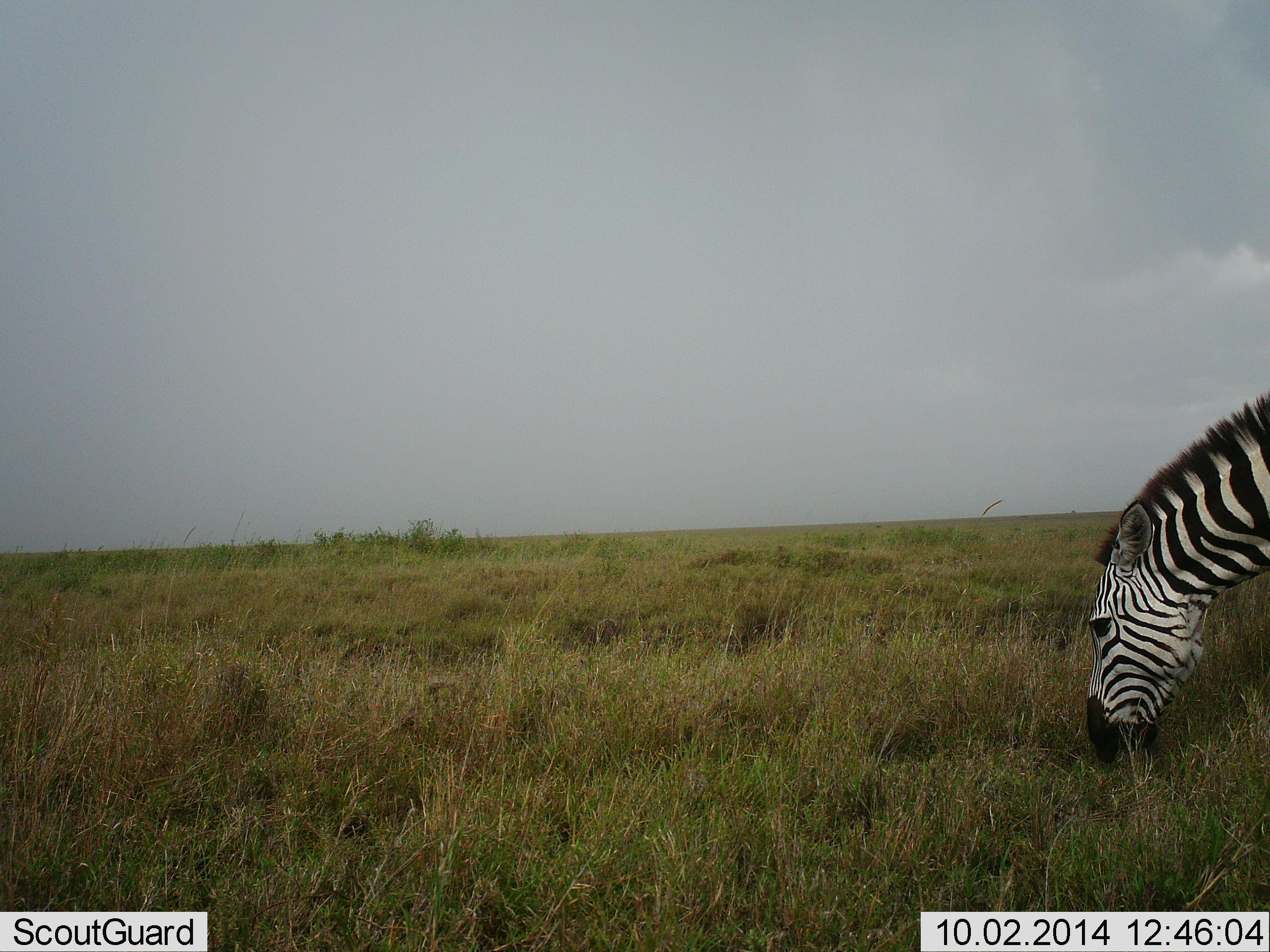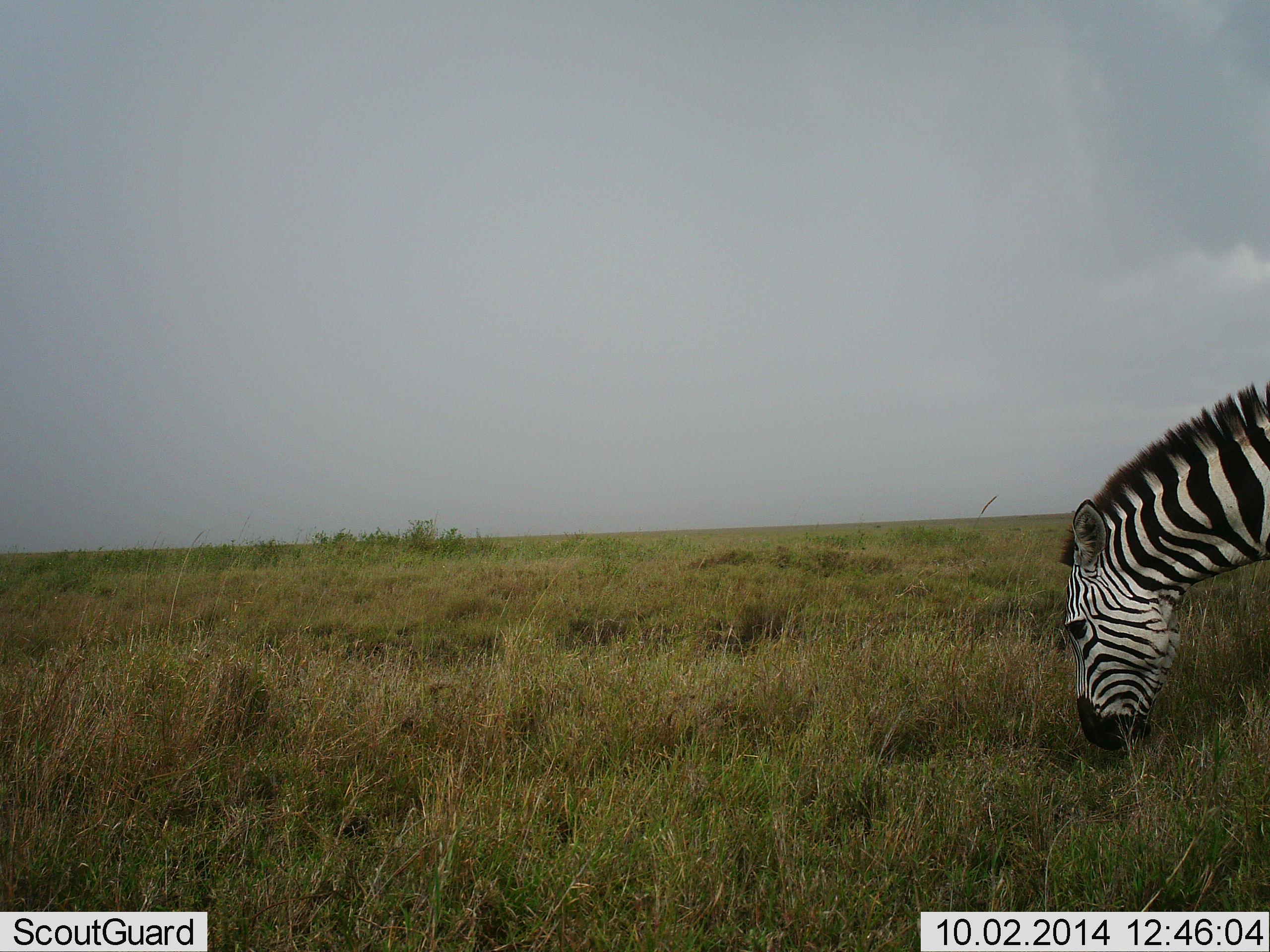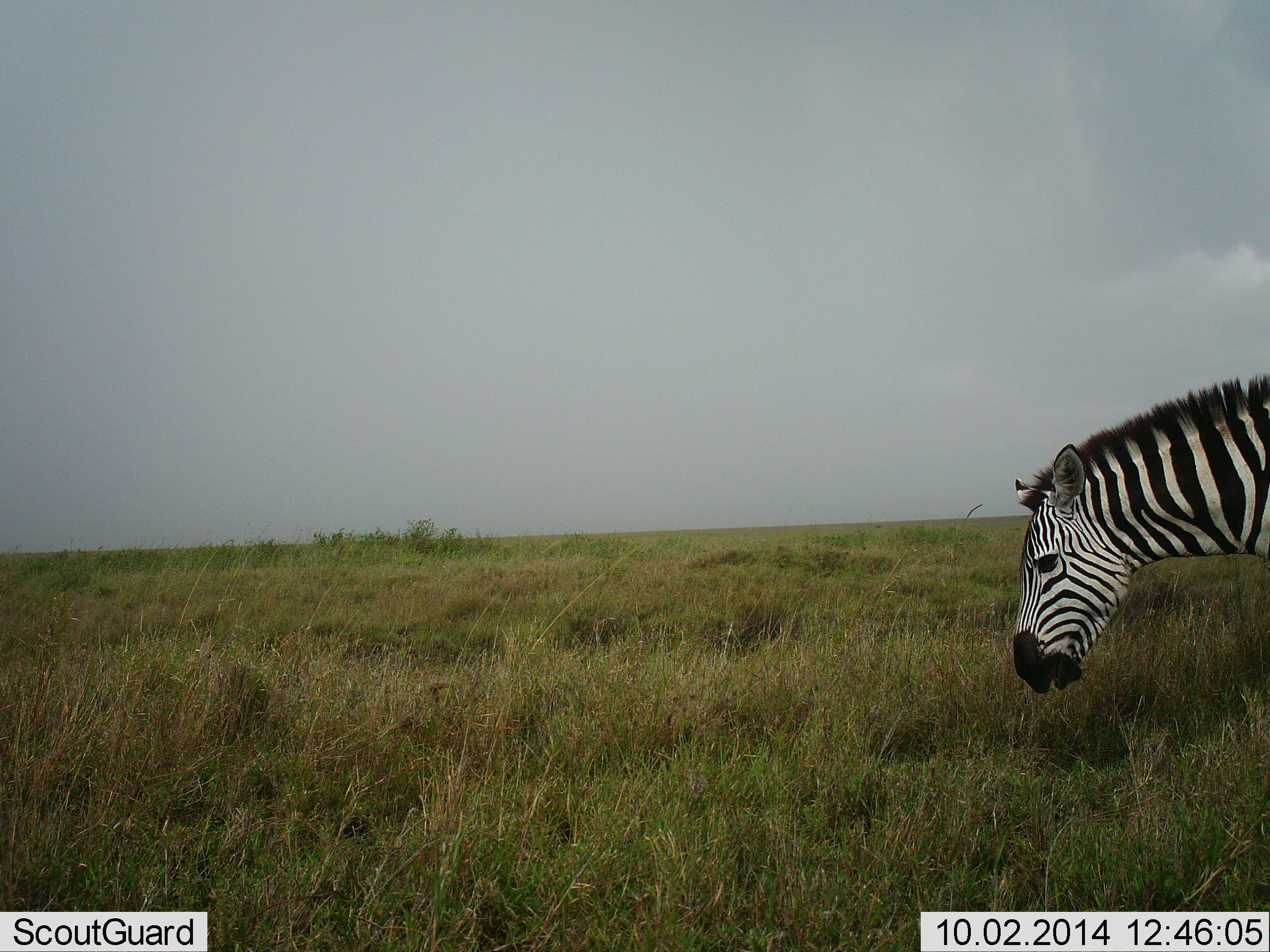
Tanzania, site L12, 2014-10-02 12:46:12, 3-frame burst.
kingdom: Animalia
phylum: Chordata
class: Mammalia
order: Perissodactyla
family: Equidae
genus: Equus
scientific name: Equus quagga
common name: plains zebra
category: zebra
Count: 1.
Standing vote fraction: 10%.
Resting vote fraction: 0%.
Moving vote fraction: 0%.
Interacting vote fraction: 0%.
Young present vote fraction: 0%.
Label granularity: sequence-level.